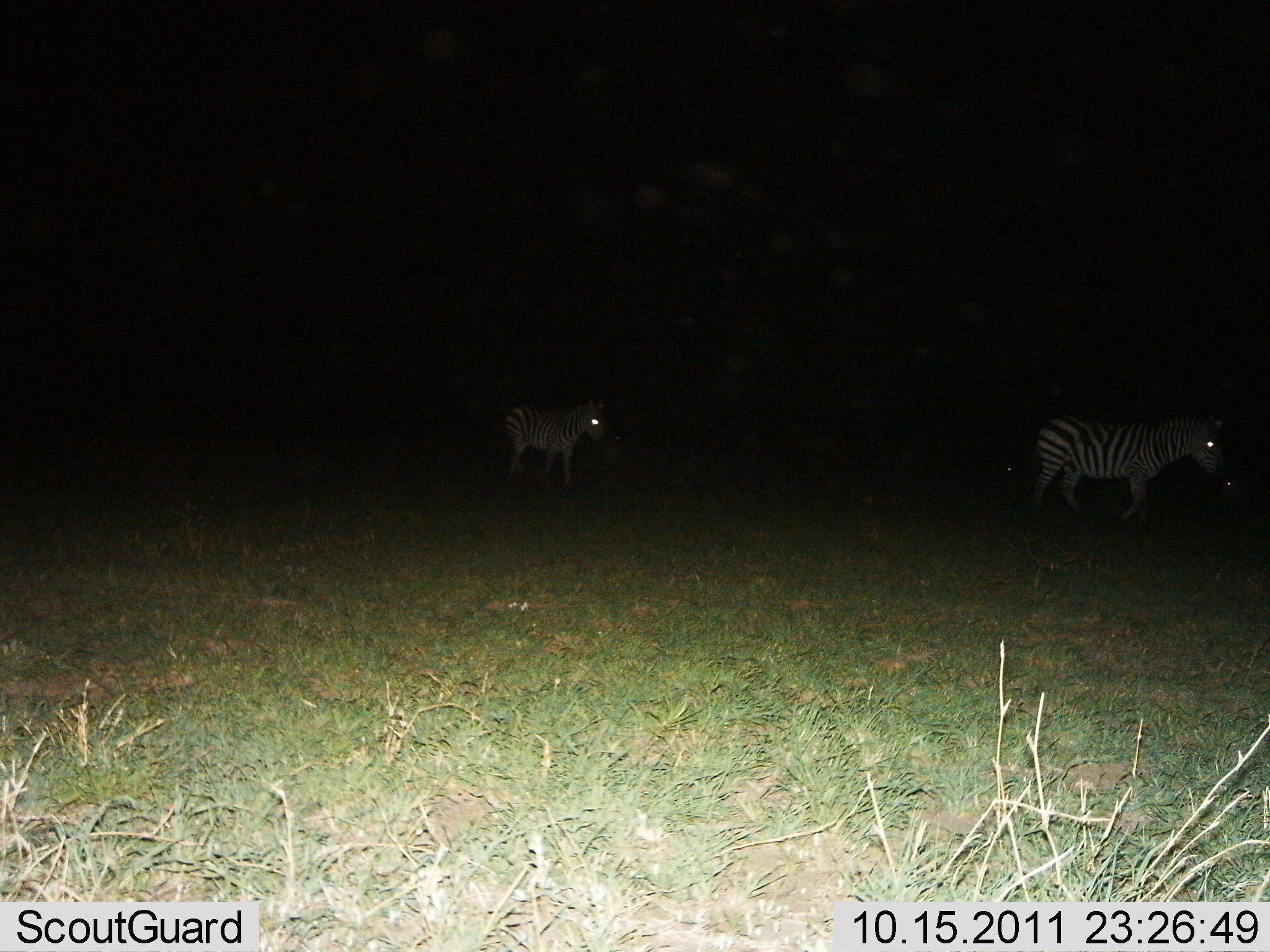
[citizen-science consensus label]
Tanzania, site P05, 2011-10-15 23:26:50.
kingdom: Animalia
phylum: Chordata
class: Mammalia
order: Perissodactyla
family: Equidae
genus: Equus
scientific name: Equus quagga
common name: plains zebra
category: zebra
Zebra (plains zebra) (Equus quagga), count 2. Behavior (volunteer vote fractions): standing 27%, resting 0%, moving 80%, interacting 0%. Young present (vote fraction): 20%. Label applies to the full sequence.